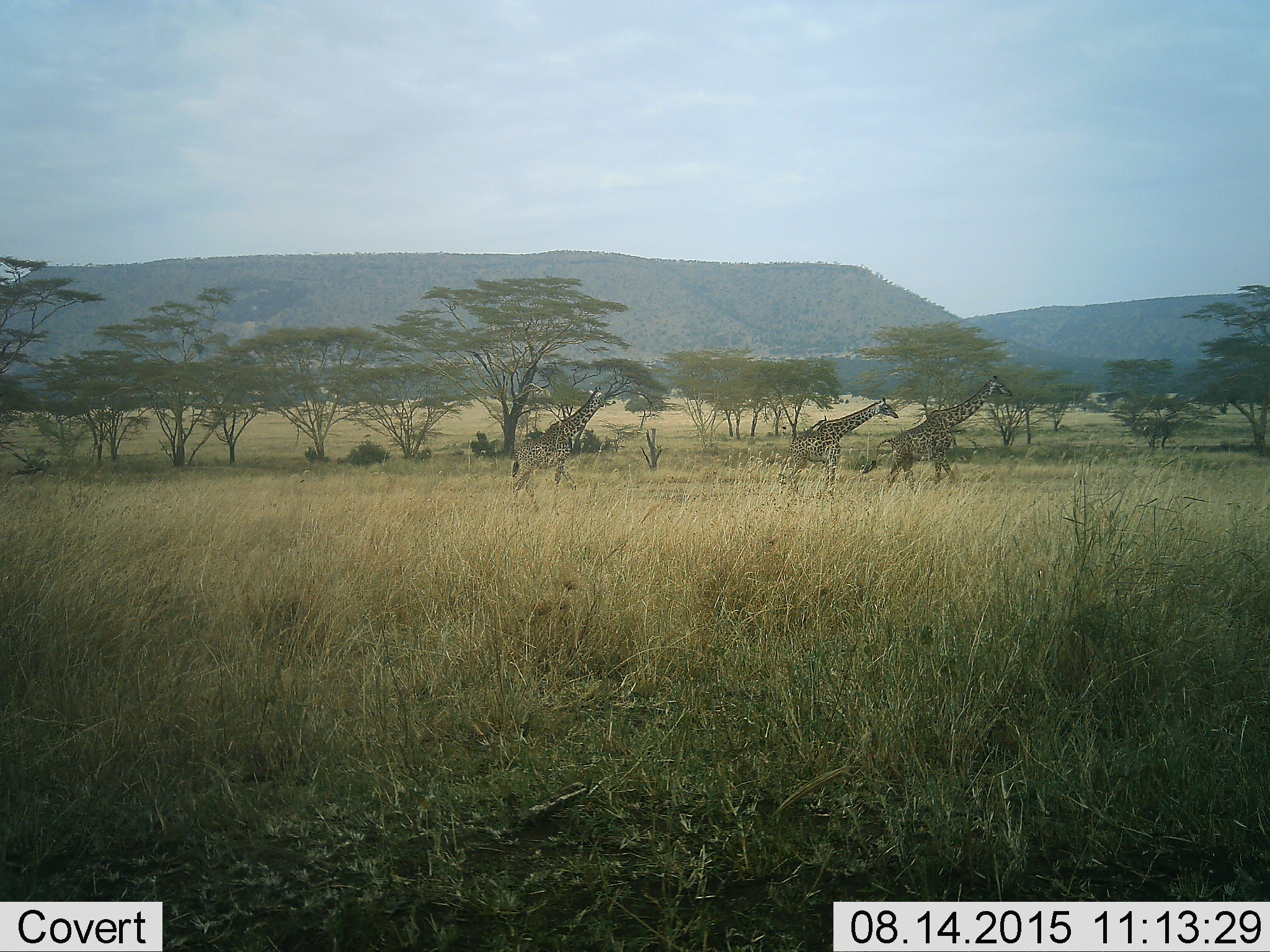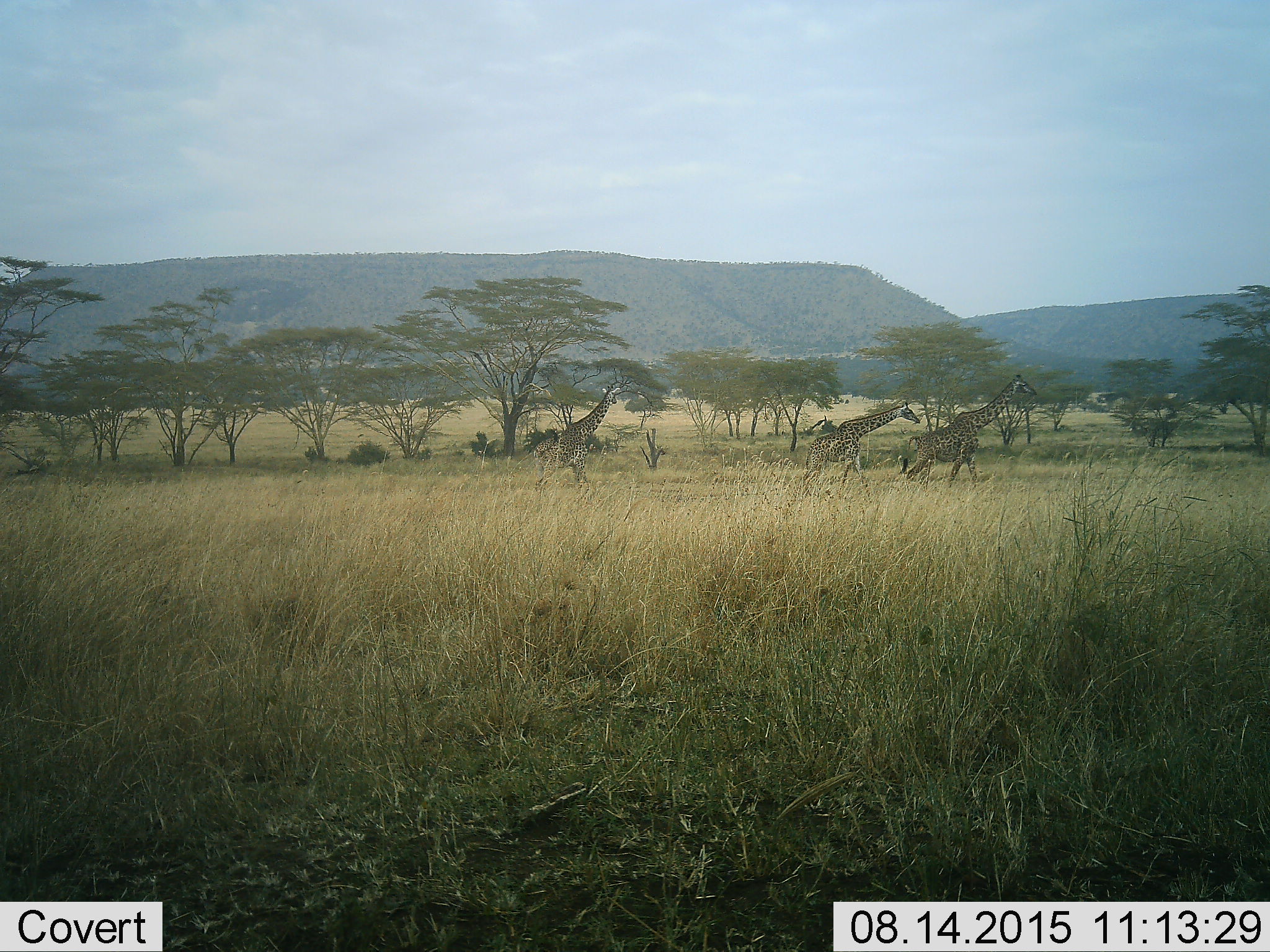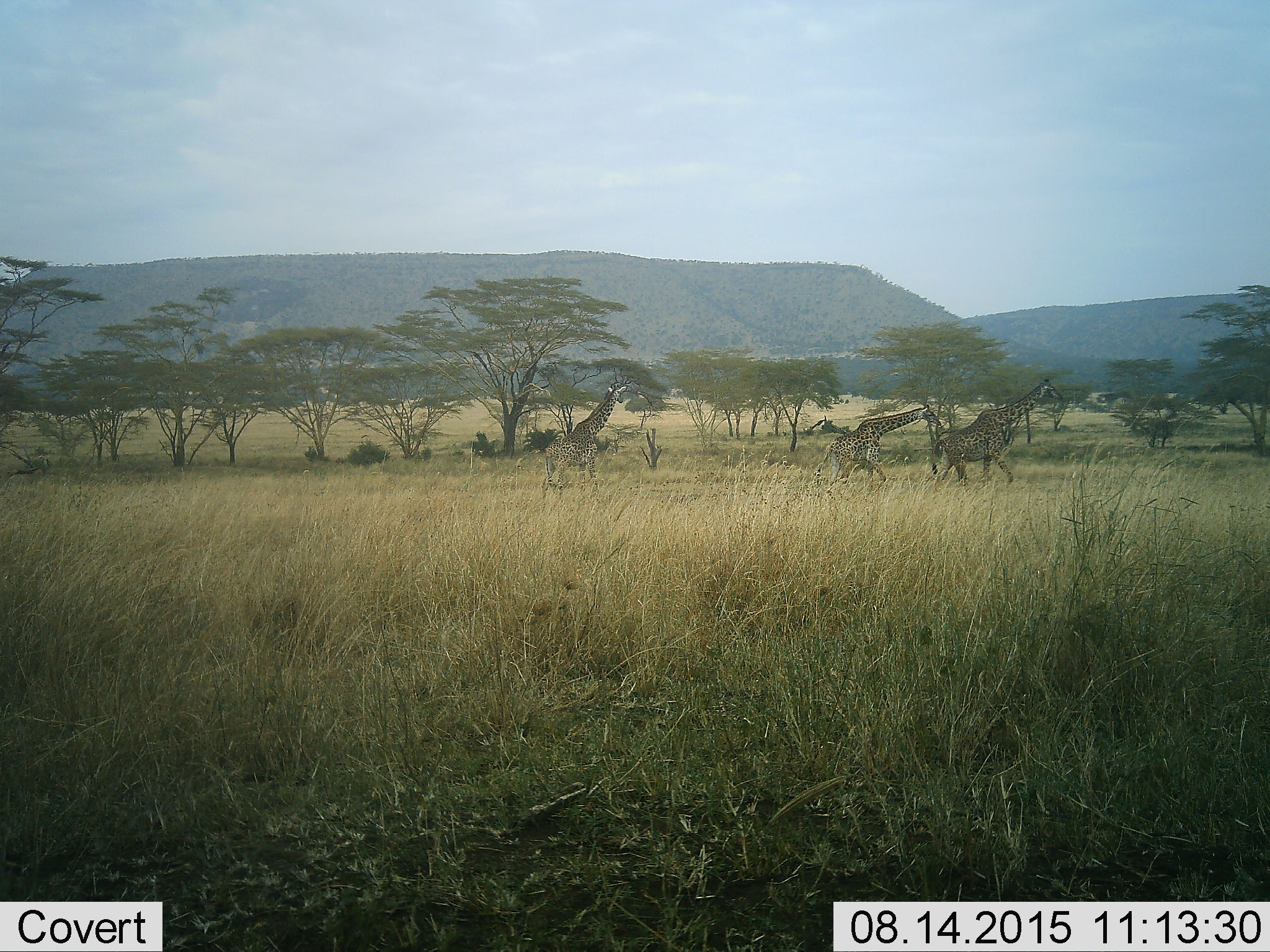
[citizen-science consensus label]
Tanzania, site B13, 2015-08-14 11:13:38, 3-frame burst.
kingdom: Animalia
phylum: Chordata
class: Mammalia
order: Artiodactyla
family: Giraffidae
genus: Giraffa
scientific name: Giraffa camelopardalis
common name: giraffe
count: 3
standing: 0%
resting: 0%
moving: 100%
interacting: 0%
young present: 16%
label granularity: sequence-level